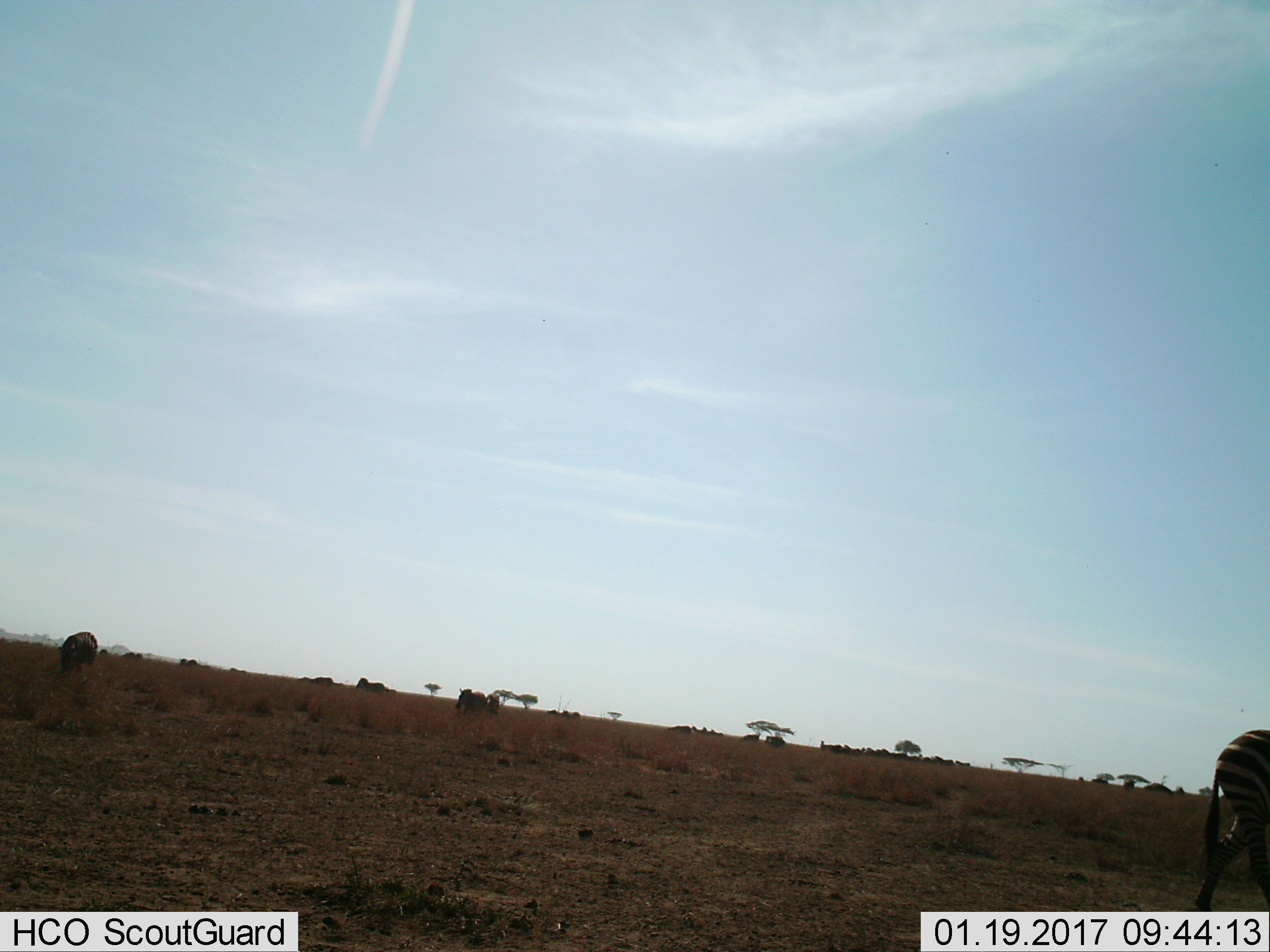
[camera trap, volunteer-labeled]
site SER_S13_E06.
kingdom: Animalia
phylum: Chordata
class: Mammalia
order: Perissodactyla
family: Equidae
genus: Equus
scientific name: Equus quagga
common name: plains zebra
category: zebraplains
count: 3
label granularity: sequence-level